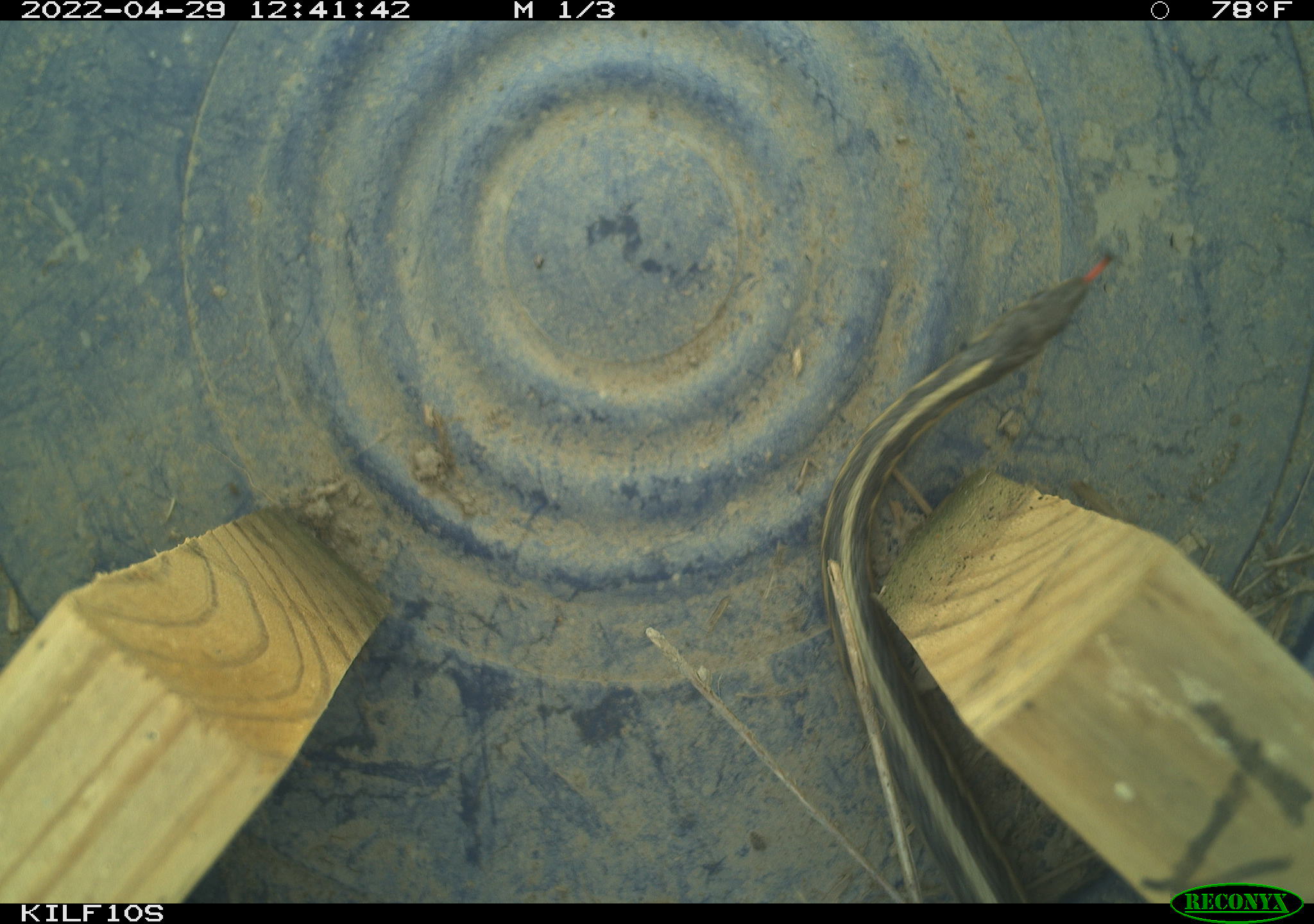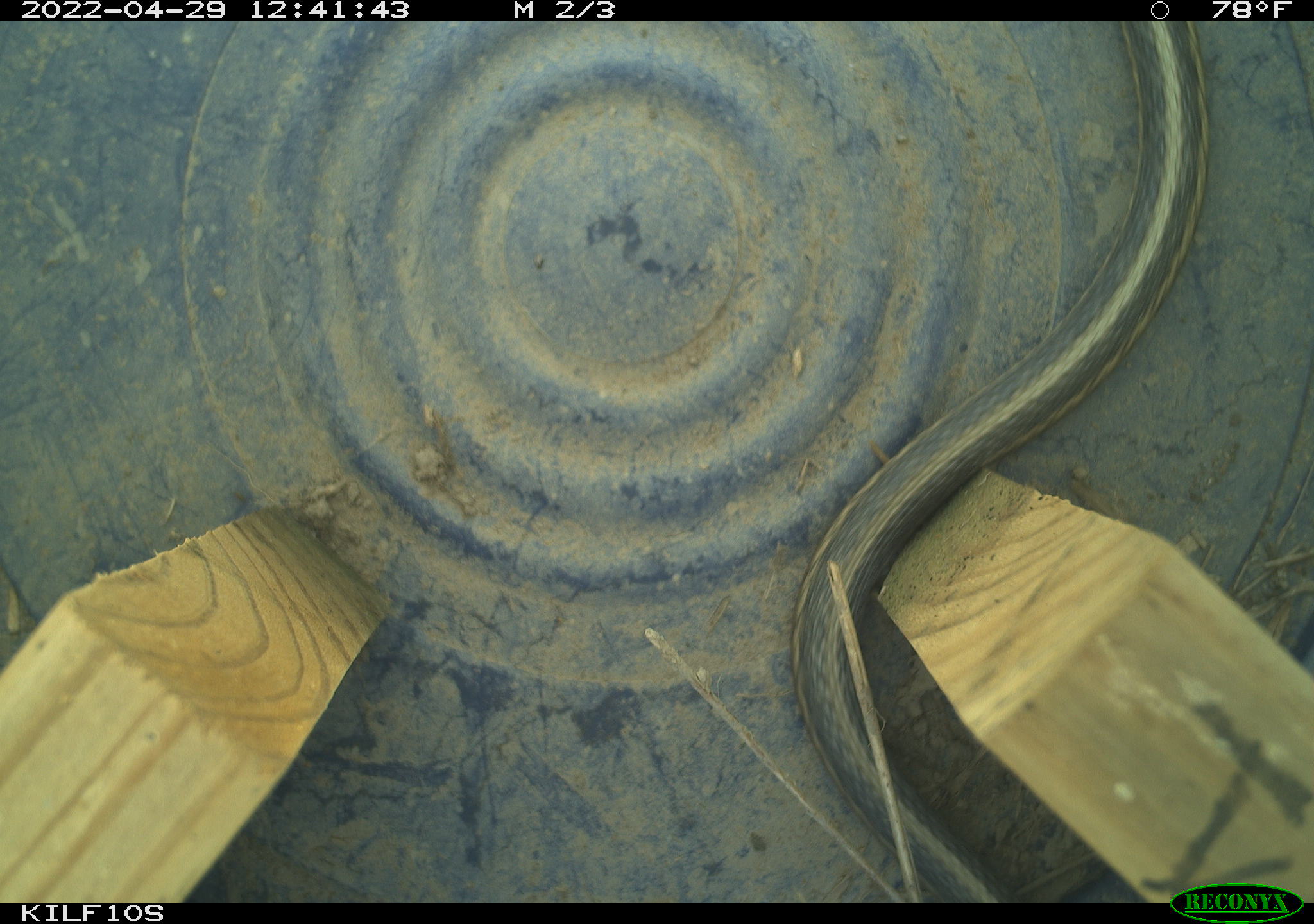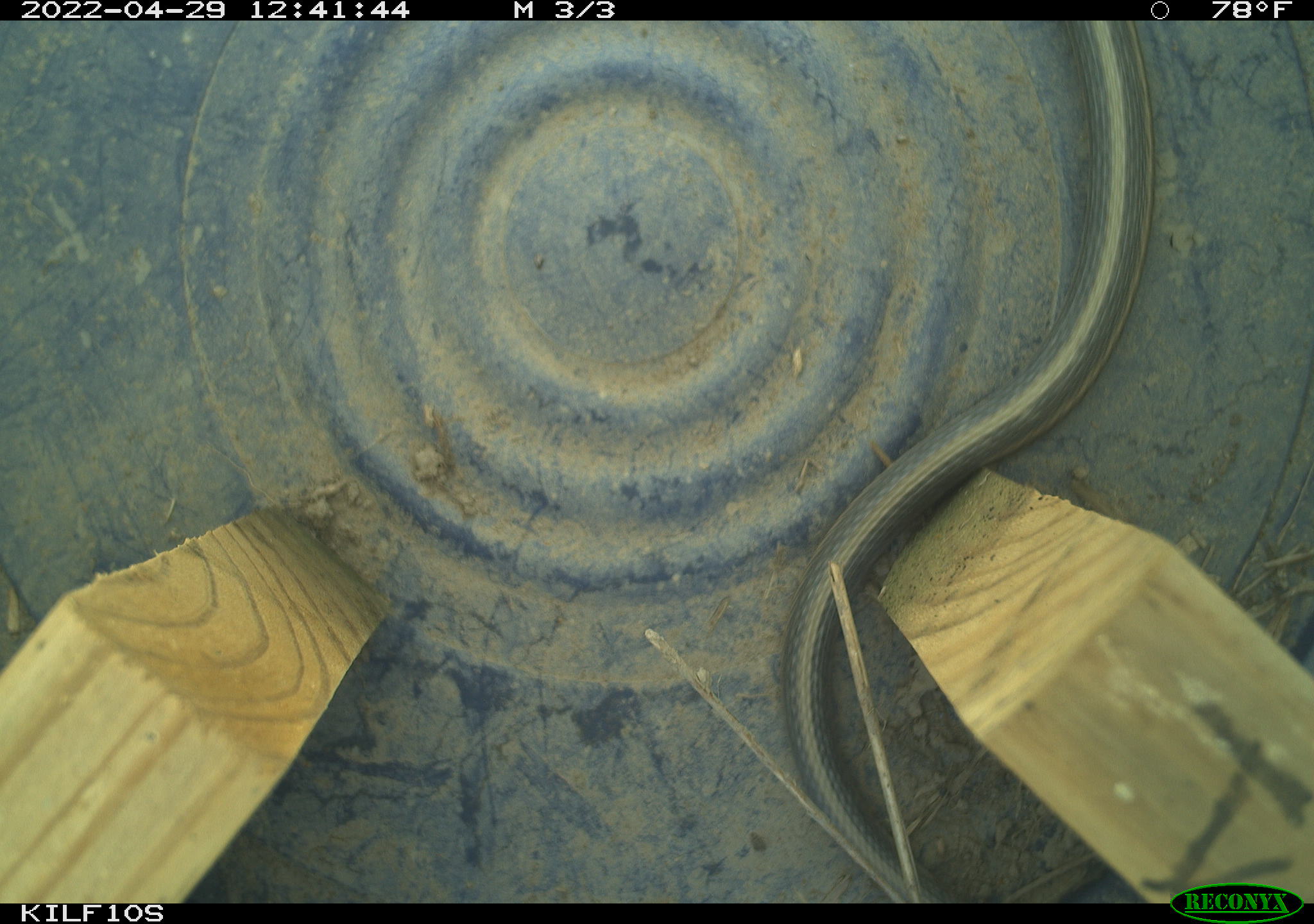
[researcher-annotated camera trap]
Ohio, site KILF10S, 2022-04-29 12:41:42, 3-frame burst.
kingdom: Animalia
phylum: Chordata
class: Reptilia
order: Squamata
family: Colubridae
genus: Thamnophis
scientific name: Thamnophis sirtalis sirtalis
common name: eastern gartersnake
Eastern gartersnake (Thamnophis sirtalis sirtalis).